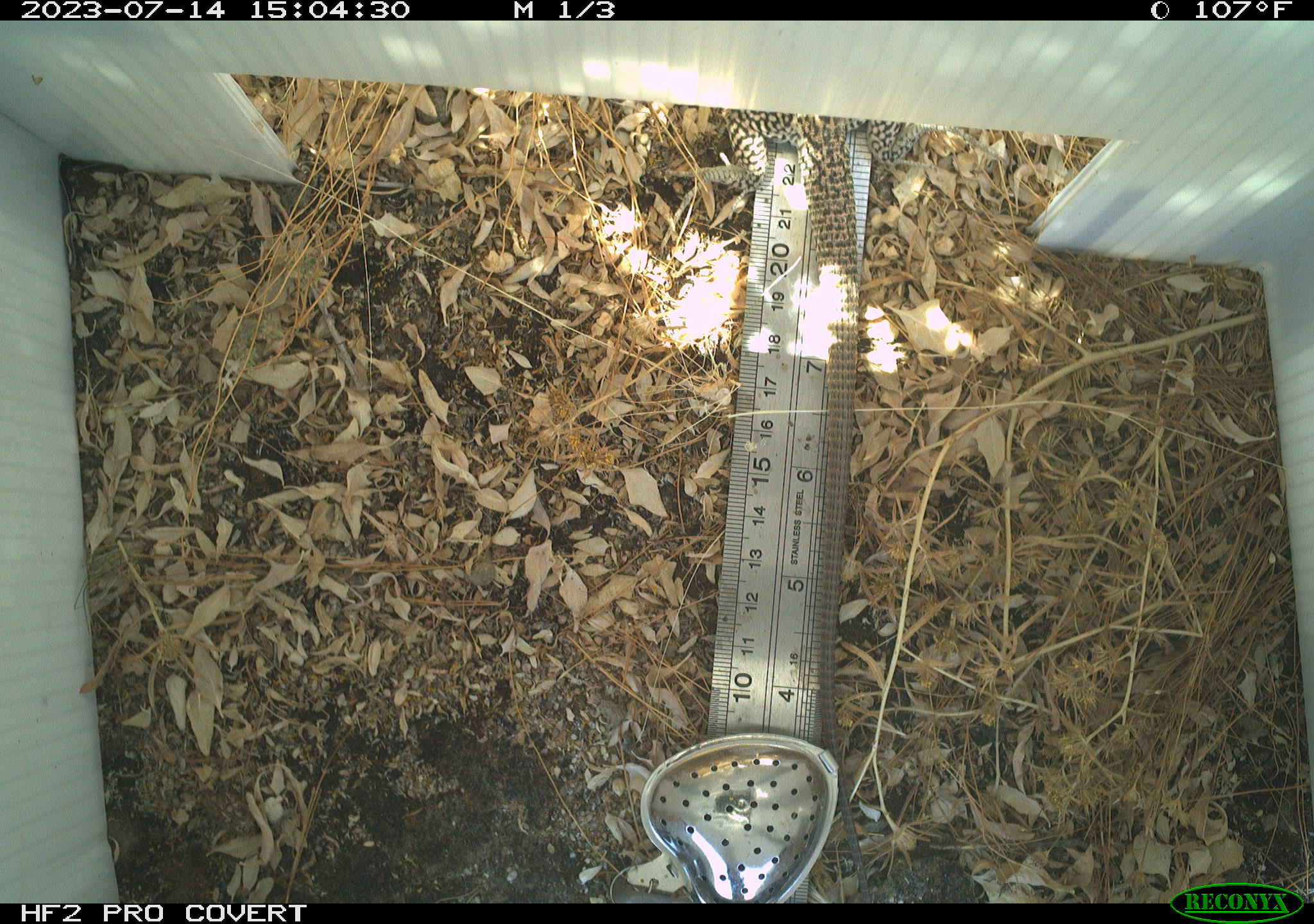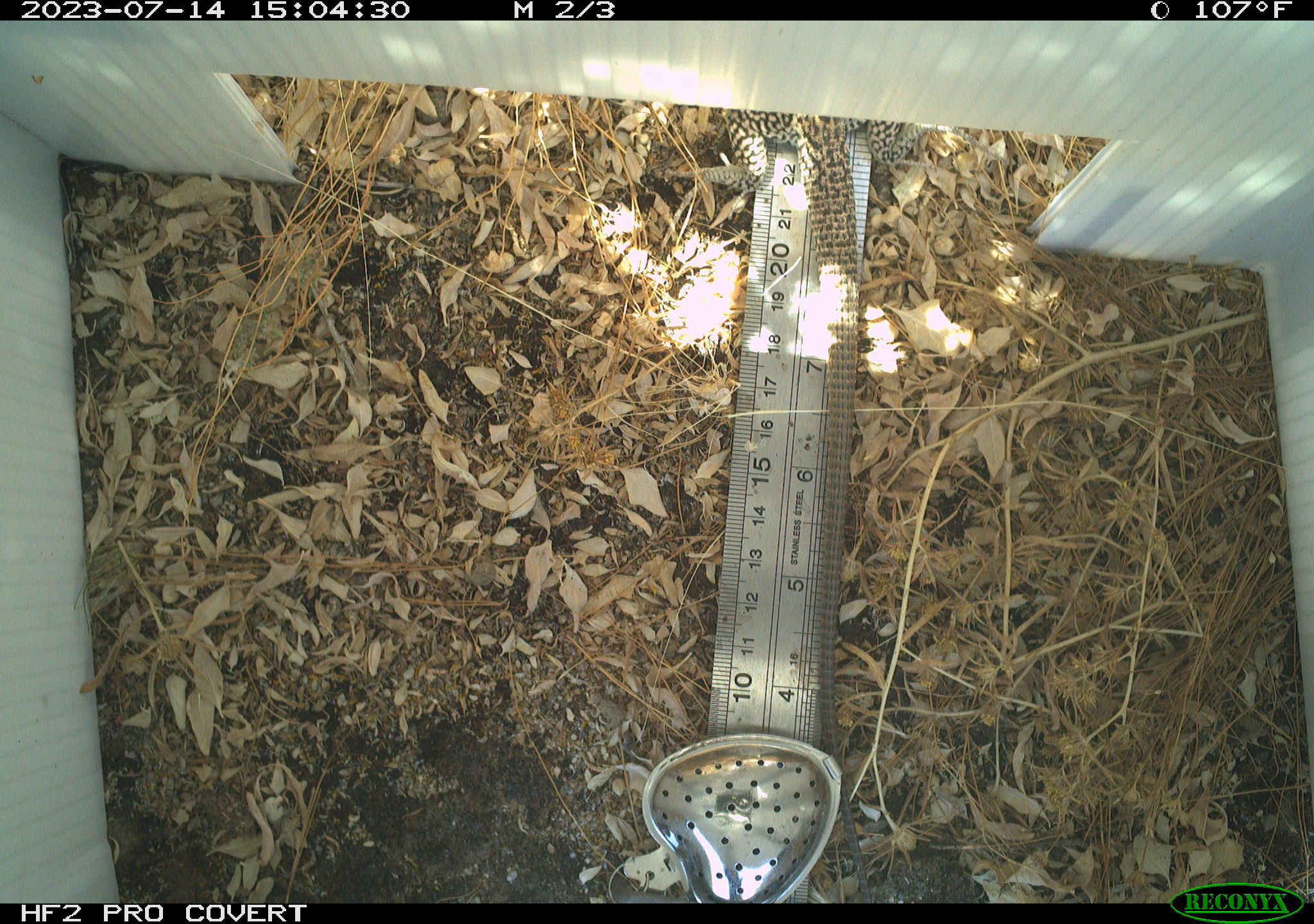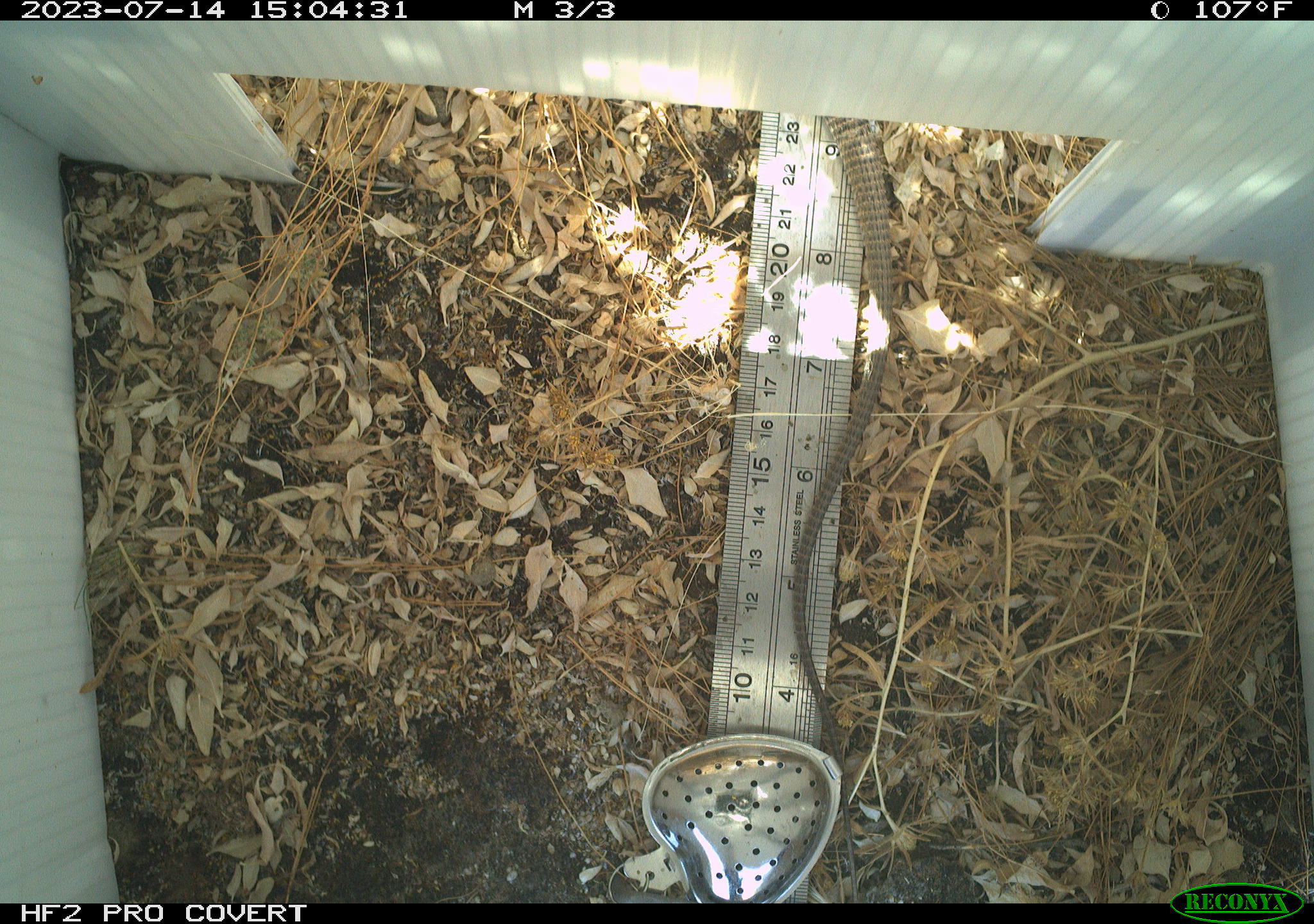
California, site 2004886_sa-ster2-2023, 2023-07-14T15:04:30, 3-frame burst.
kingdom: Animalia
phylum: Chordata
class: Reptilia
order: Squamata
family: Teiidae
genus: Aspidoscelis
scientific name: Aspidoscelis tigris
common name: western whiptail